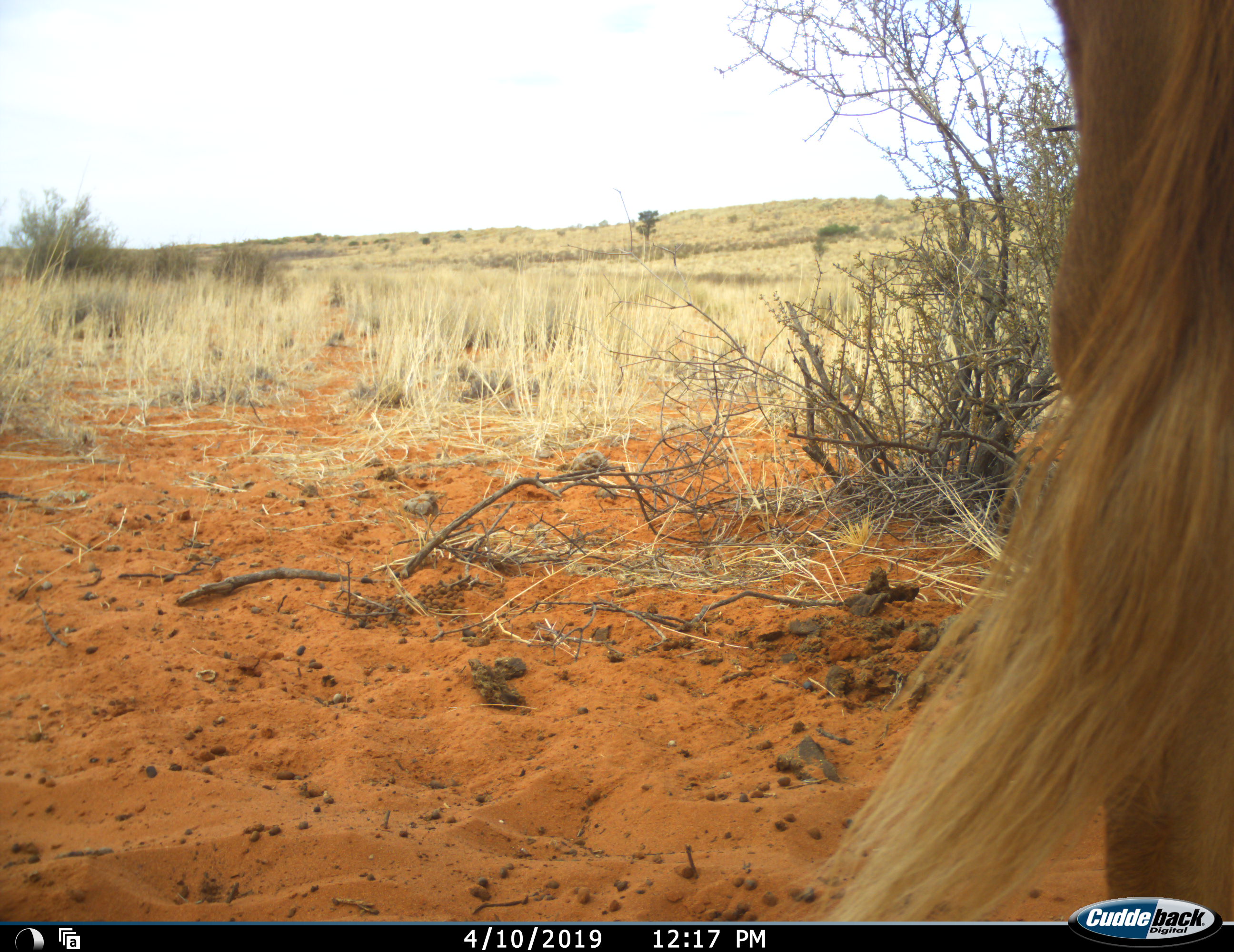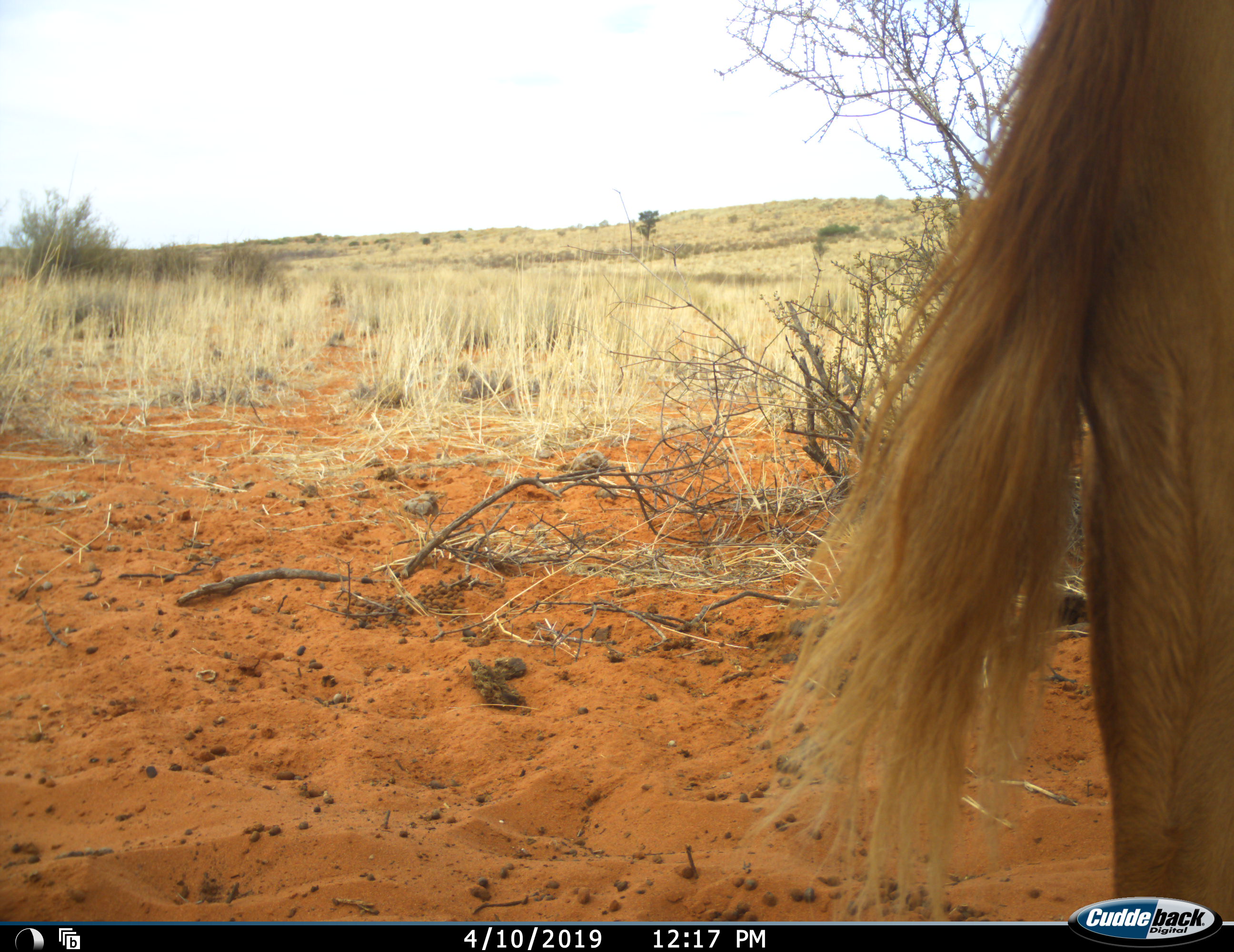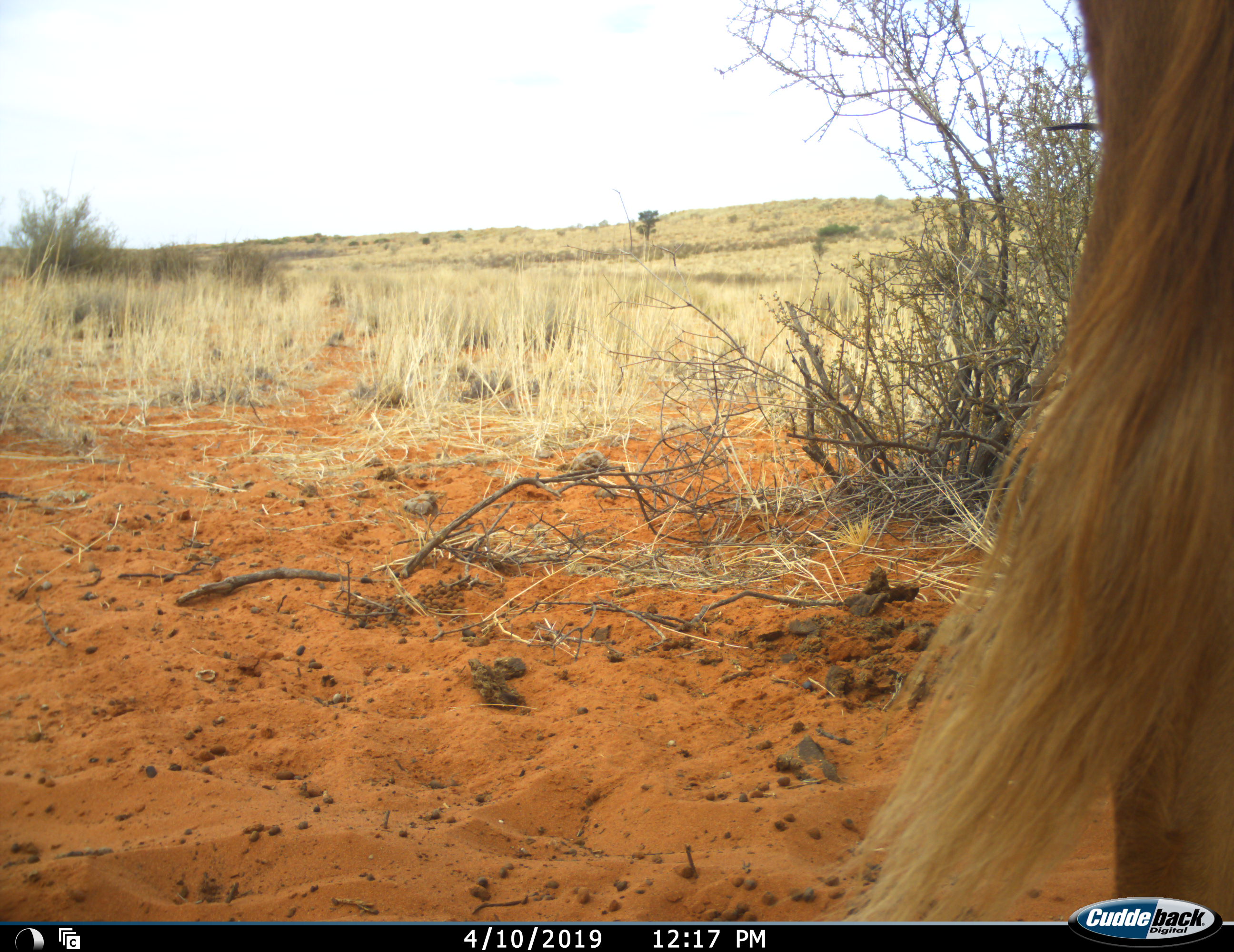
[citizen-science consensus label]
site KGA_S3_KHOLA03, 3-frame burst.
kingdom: Animalia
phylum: Chordata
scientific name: Vertebrata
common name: domestic animal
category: domesticanimal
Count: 1.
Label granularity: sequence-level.